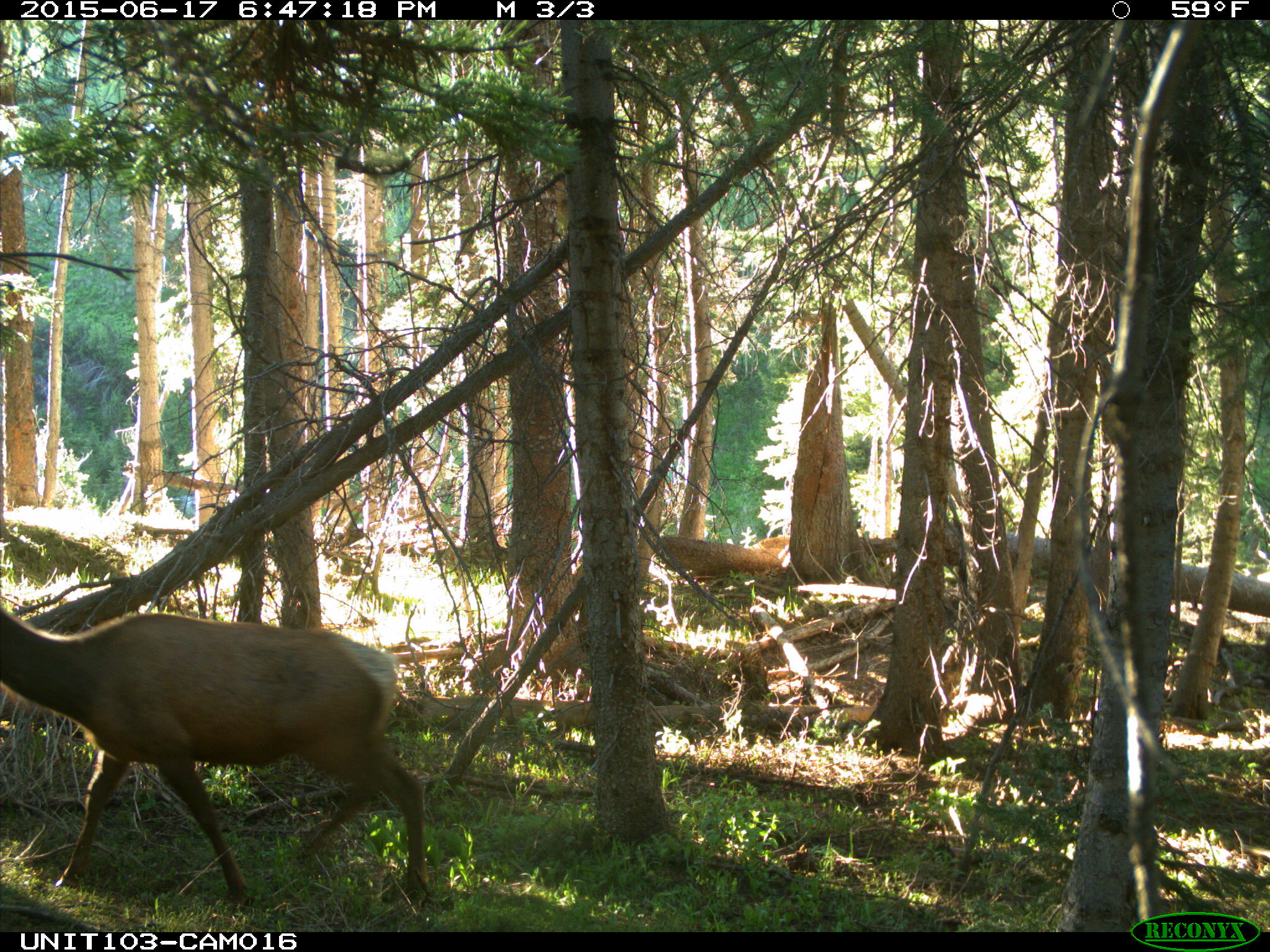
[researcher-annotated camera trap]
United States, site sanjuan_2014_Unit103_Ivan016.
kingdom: Animalia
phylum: Chordata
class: Mammalia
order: Artiodactyla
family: Cervidae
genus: Cervus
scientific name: Cervus elaphus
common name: red deer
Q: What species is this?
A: Cervus elaphus (red deer).